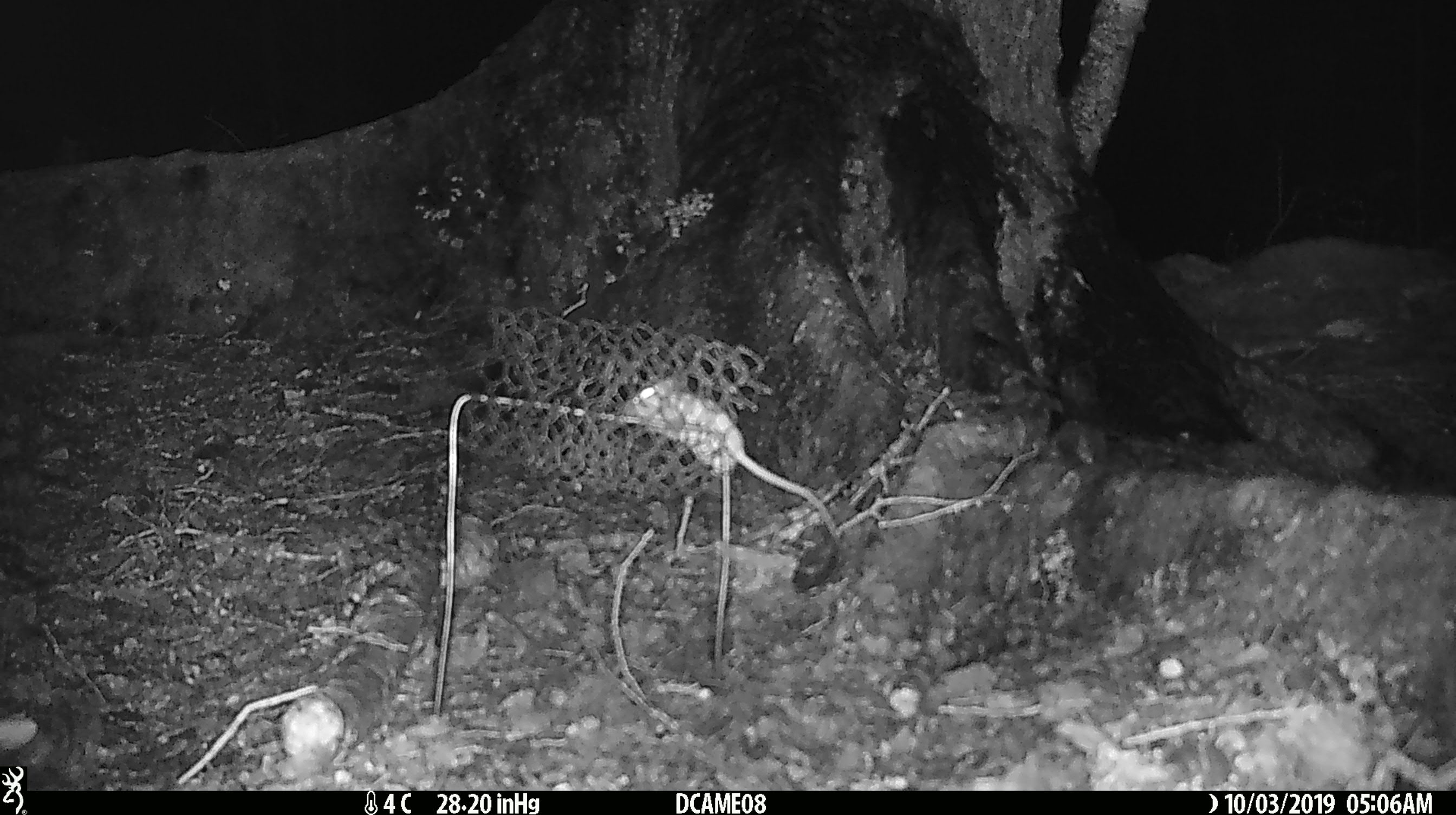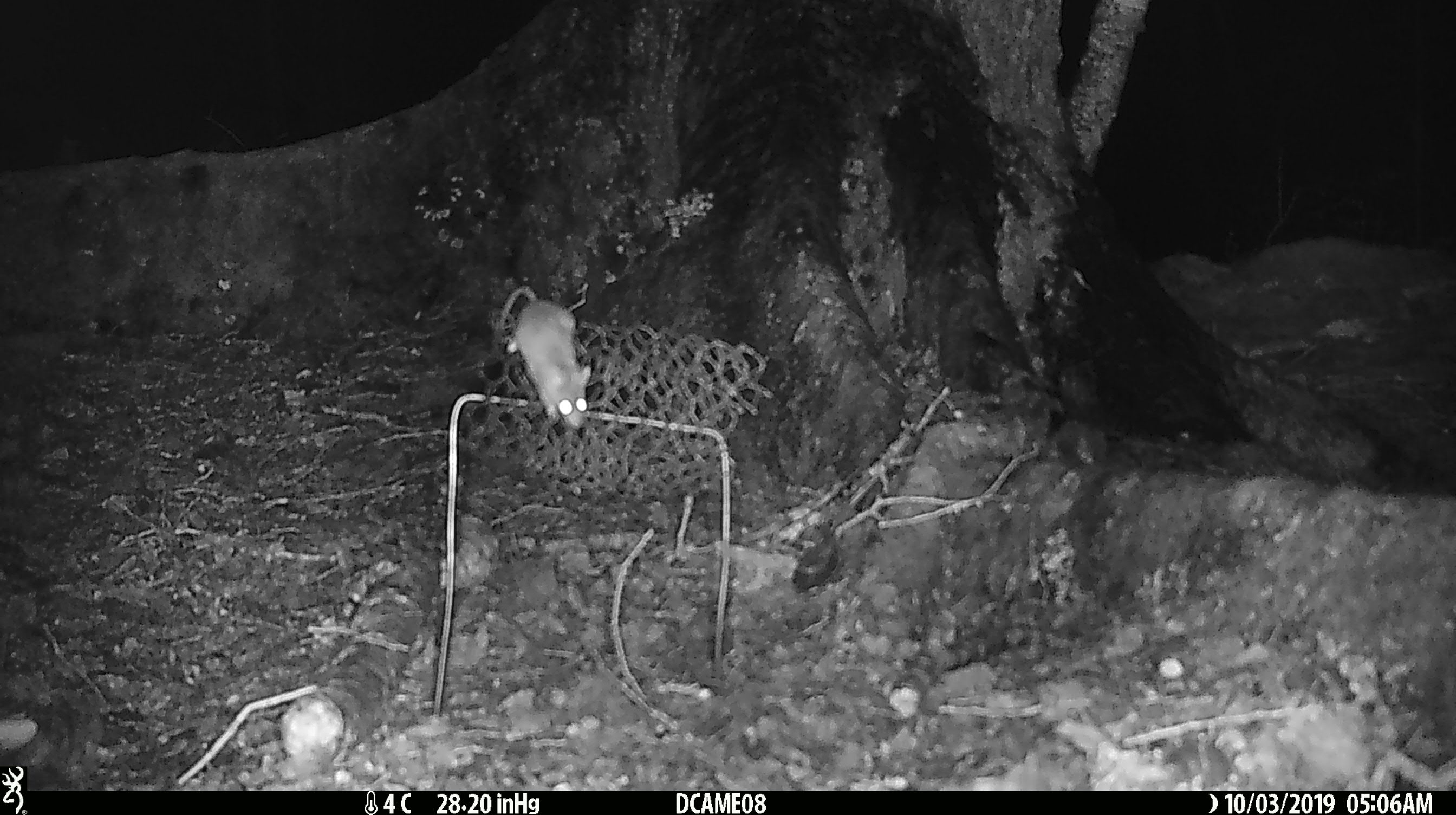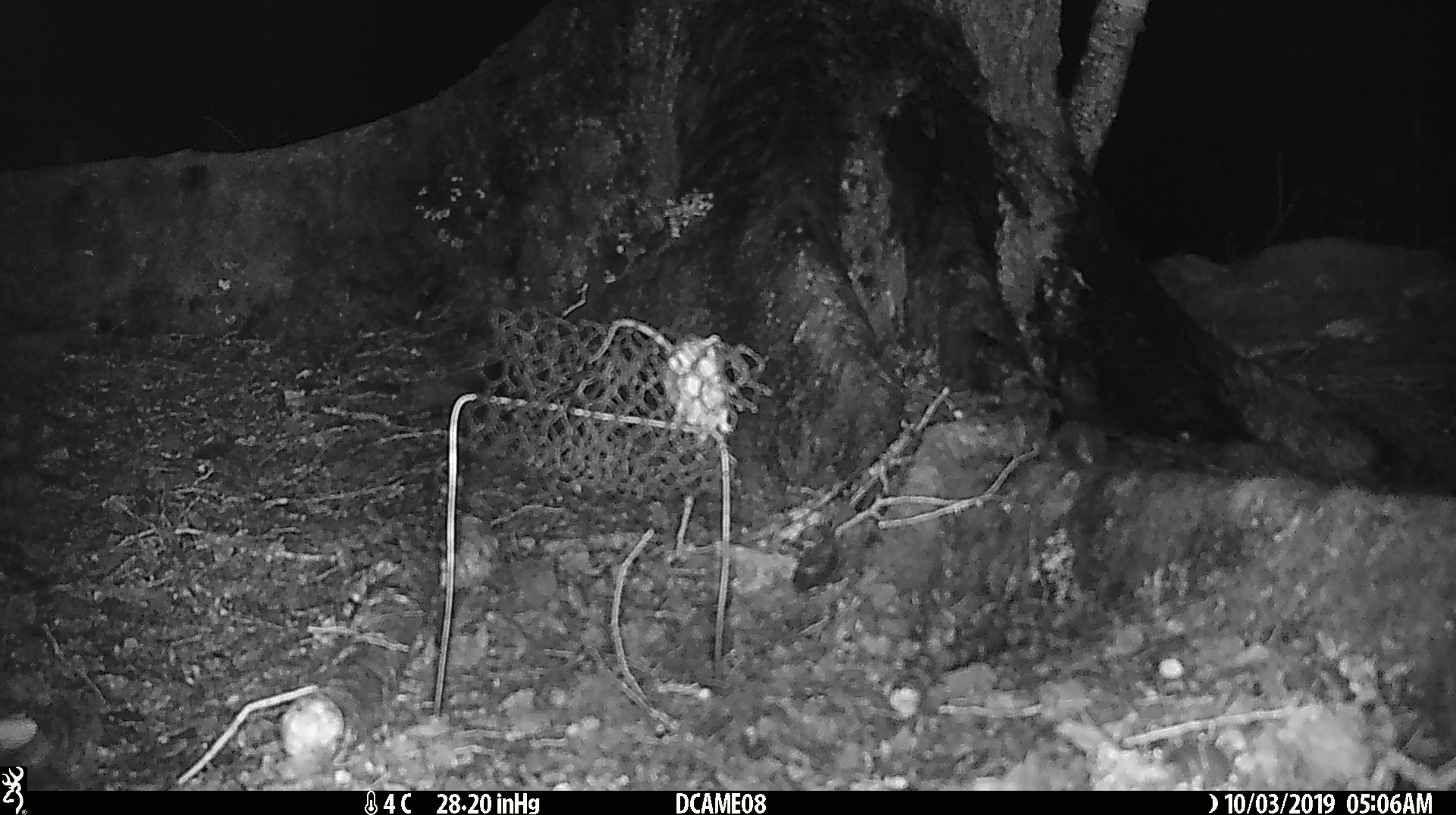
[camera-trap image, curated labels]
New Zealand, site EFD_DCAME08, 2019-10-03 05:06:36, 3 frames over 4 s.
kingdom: Animalia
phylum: Chordata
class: Mammalia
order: Rodentia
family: Muridae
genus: Mus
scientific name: Mus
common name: mouse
Mouse (Mus).